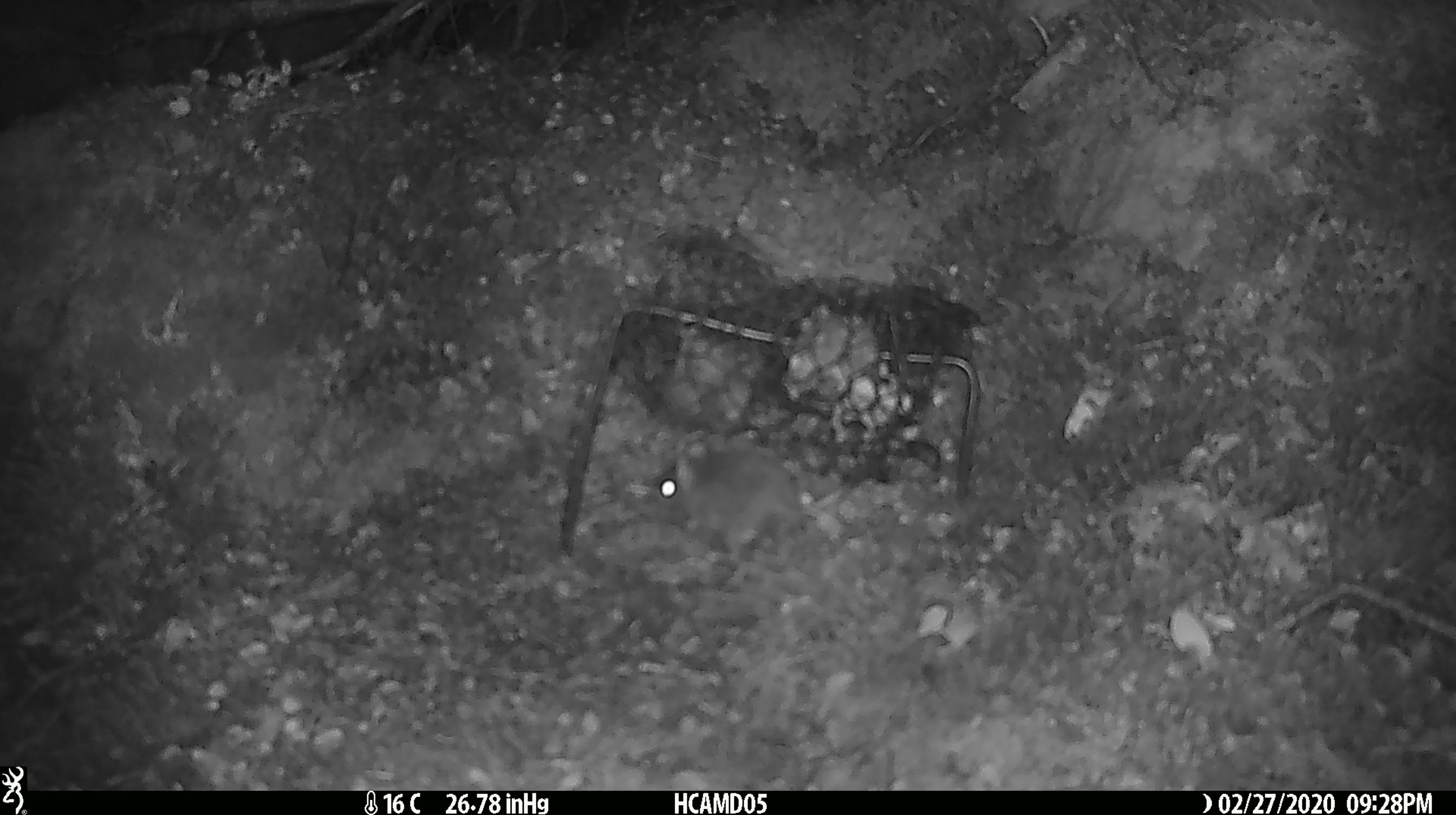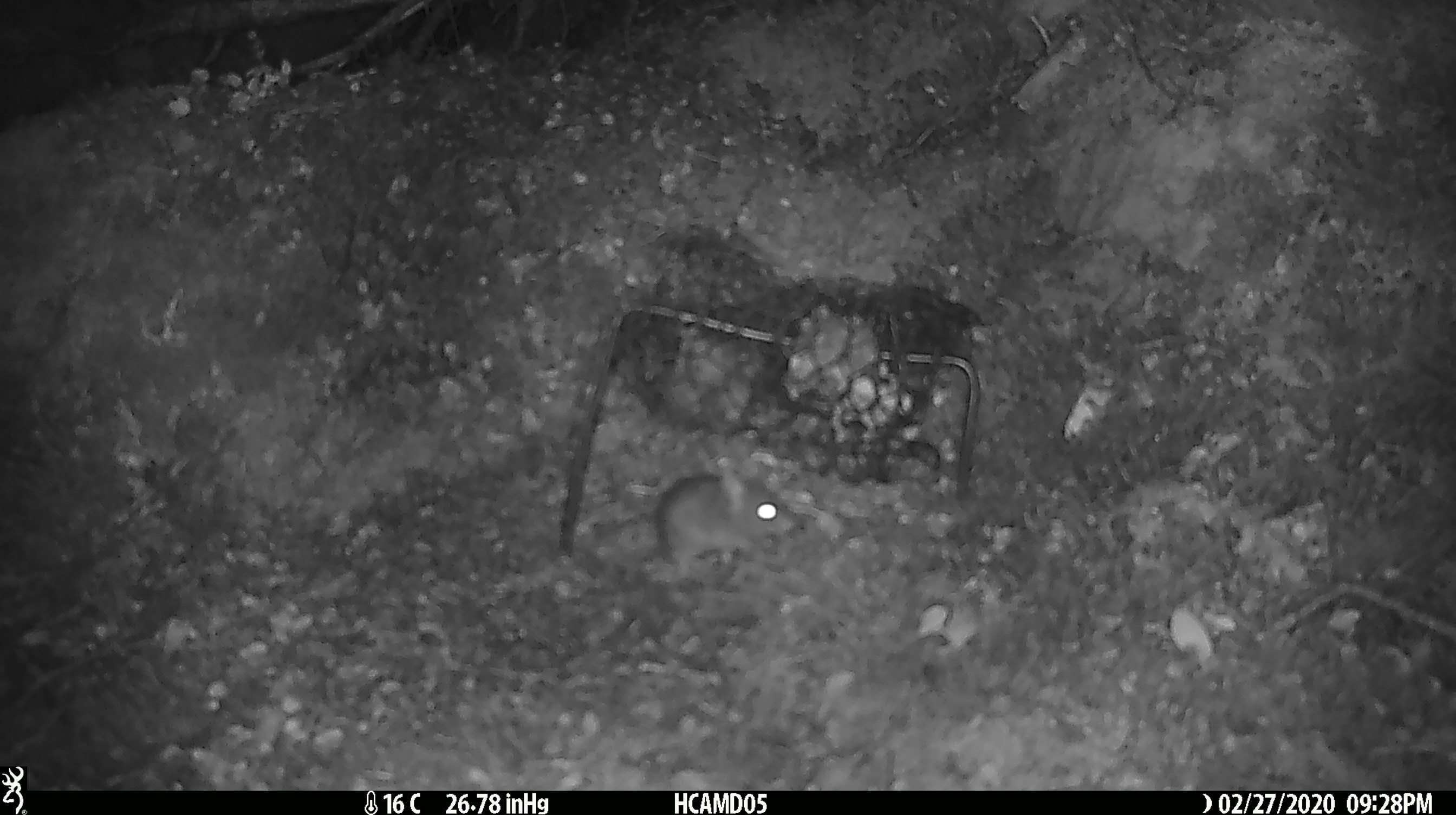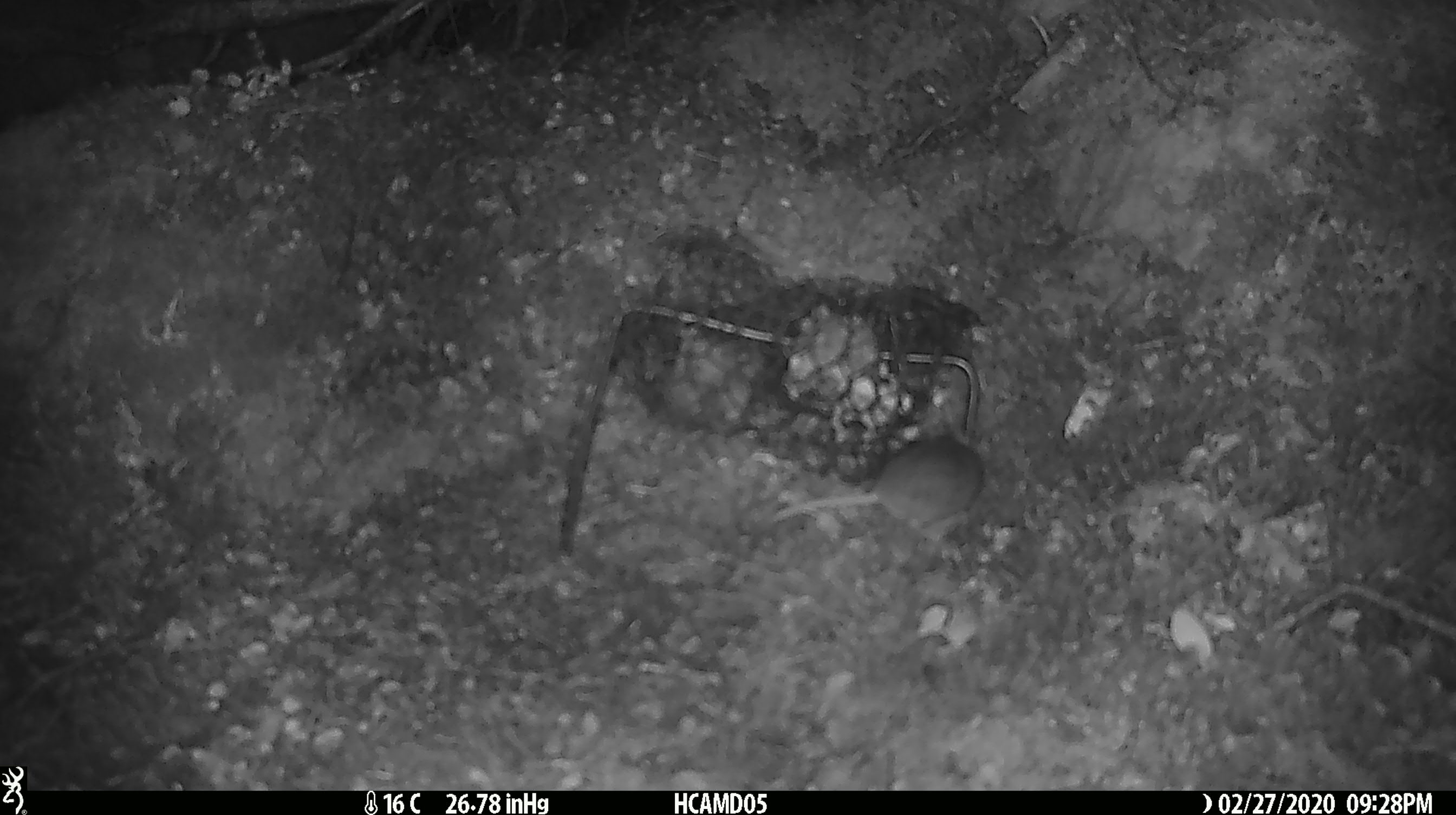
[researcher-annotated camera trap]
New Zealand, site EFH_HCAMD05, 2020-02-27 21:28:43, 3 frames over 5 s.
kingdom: Animalia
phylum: Chordata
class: Mammalia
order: Rodentia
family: Muridae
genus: Mus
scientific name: Mus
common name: mouse